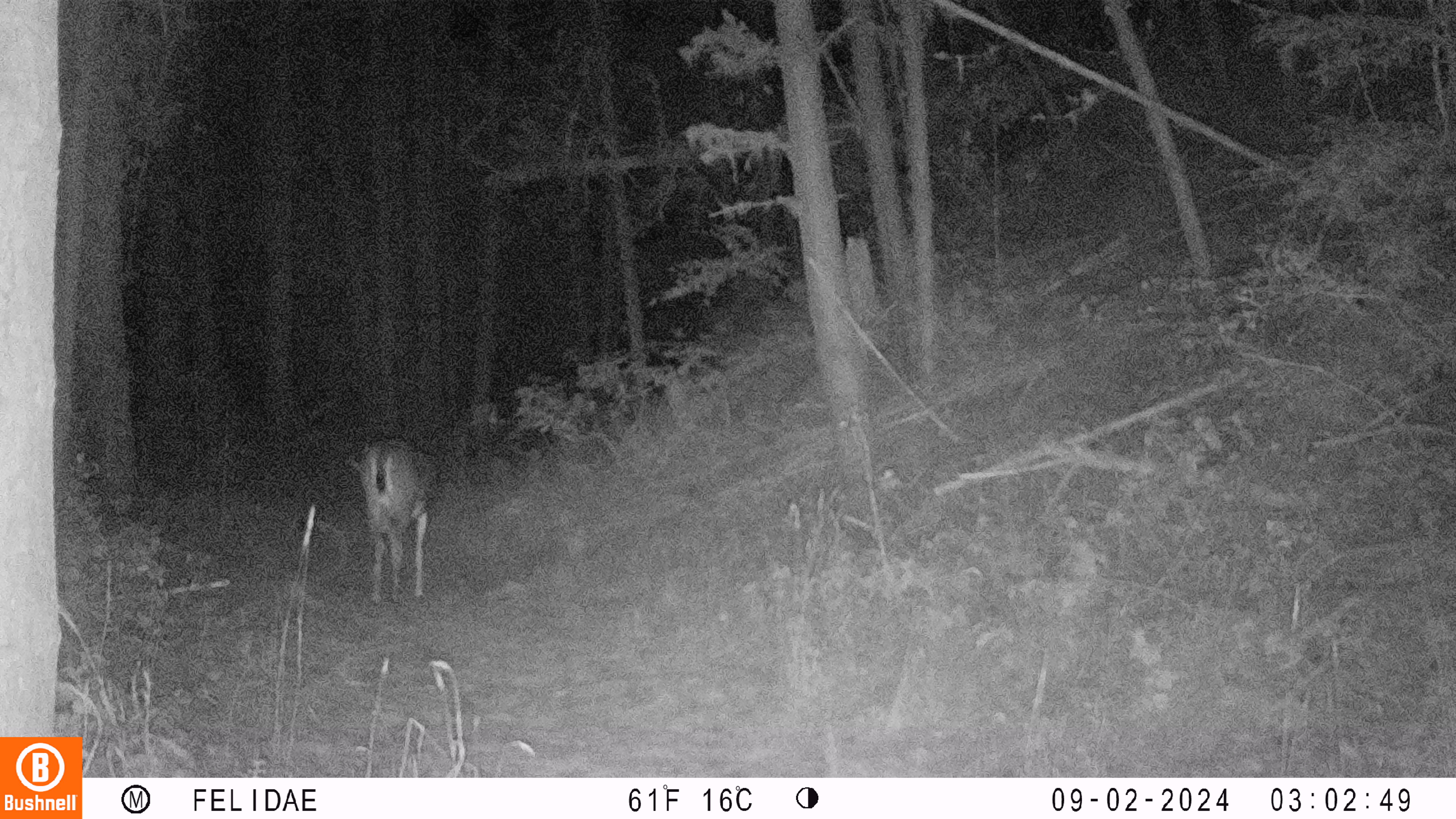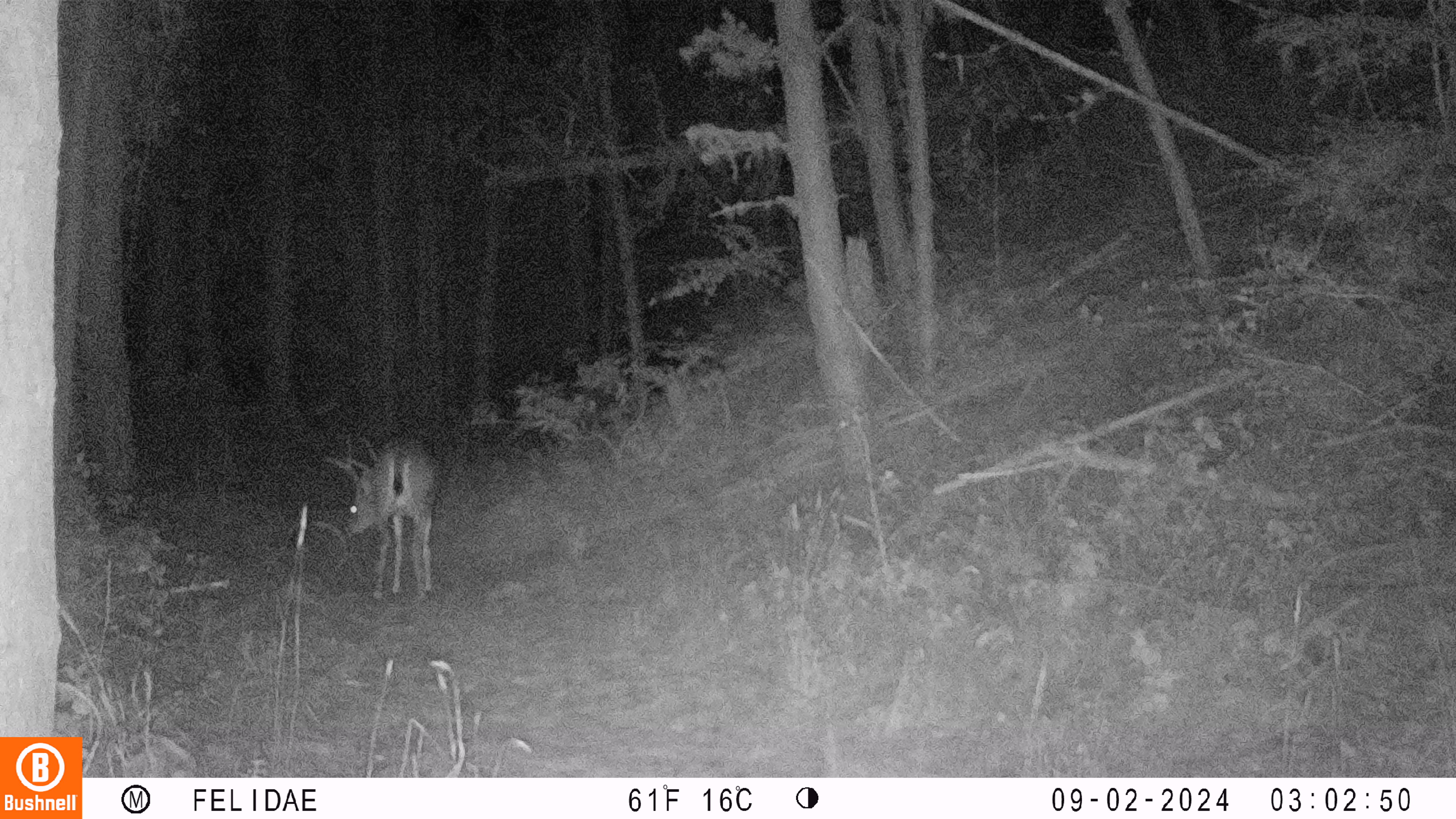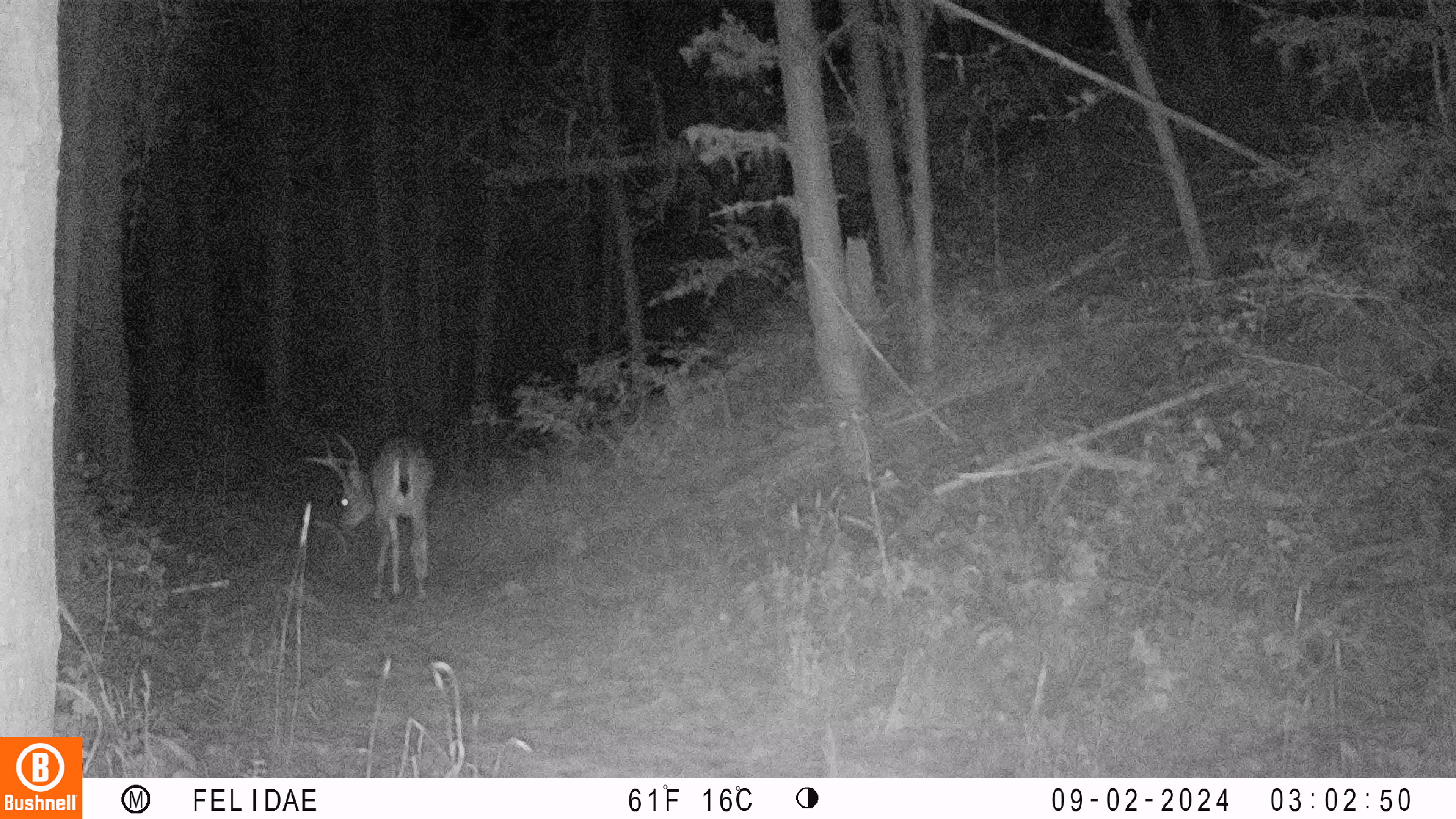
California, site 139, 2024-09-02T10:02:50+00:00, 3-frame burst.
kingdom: Animalia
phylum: Chordata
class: Mammalia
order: Artiodactyla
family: Cervidae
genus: Odocoileus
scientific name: Odocoileus hemionus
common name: mule deer